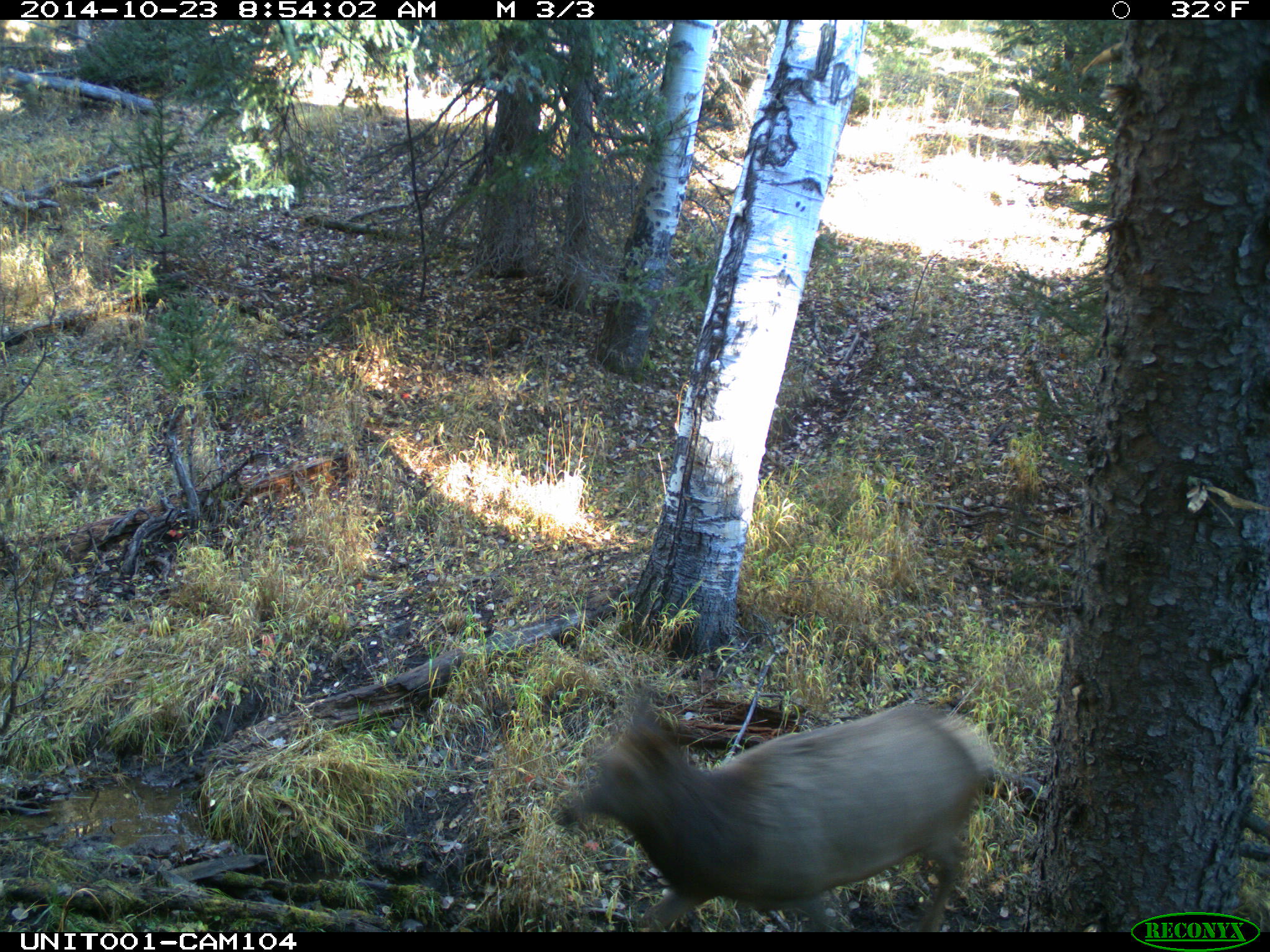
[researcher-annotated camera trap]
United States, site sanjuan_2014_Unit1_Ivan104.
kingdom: Animalia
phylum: Chordata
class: Mammalia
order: Artiodactyla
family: Cervidae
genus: Cervus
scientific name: Cervus elaphus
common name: red deer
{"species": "Cervus elaphus (red deer)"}